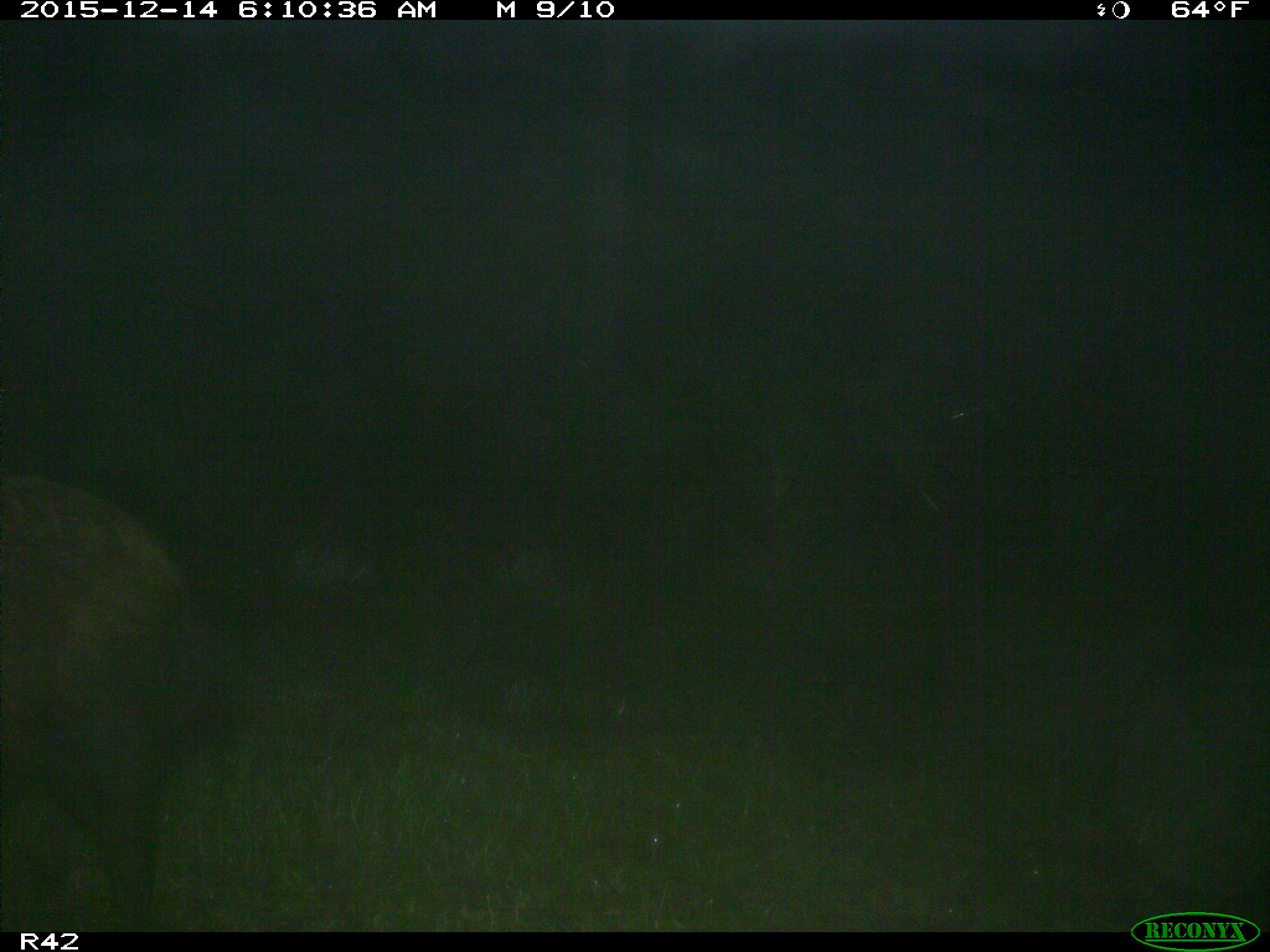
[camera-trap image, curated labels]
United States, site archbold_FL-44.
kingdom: Animalia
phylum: Chordata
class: Mammalia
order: Artiodactyla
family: Suidae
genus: Sus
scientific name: Sus scrofa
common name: wild boar